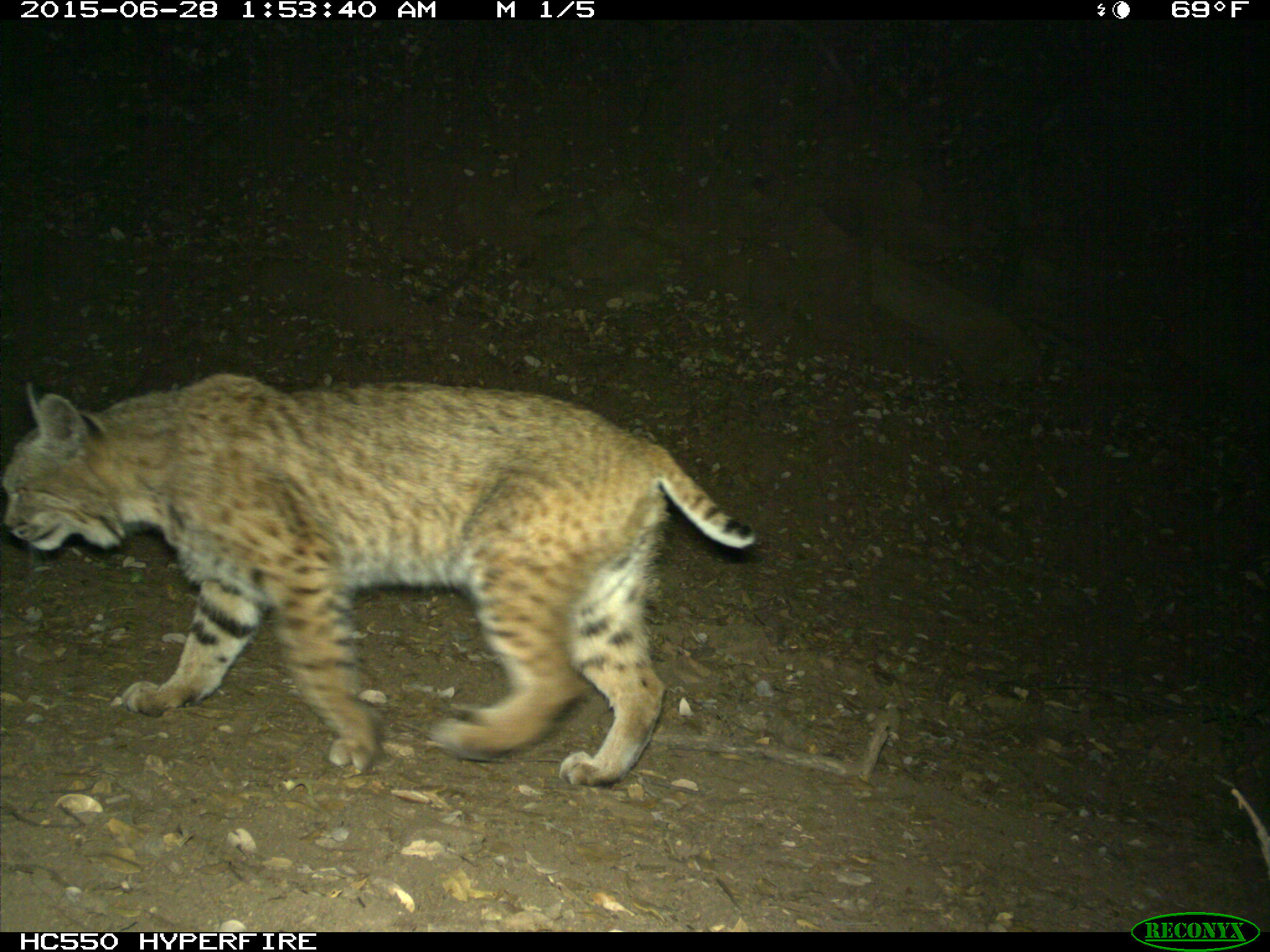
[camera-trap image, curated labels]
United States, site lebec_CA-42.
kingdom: Animalia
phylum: Chordata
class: Mammalia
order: Carnivora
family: Felidae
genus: Lynx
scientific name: Lynx rufus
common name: bobcat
Lynx rufus (bobcat).